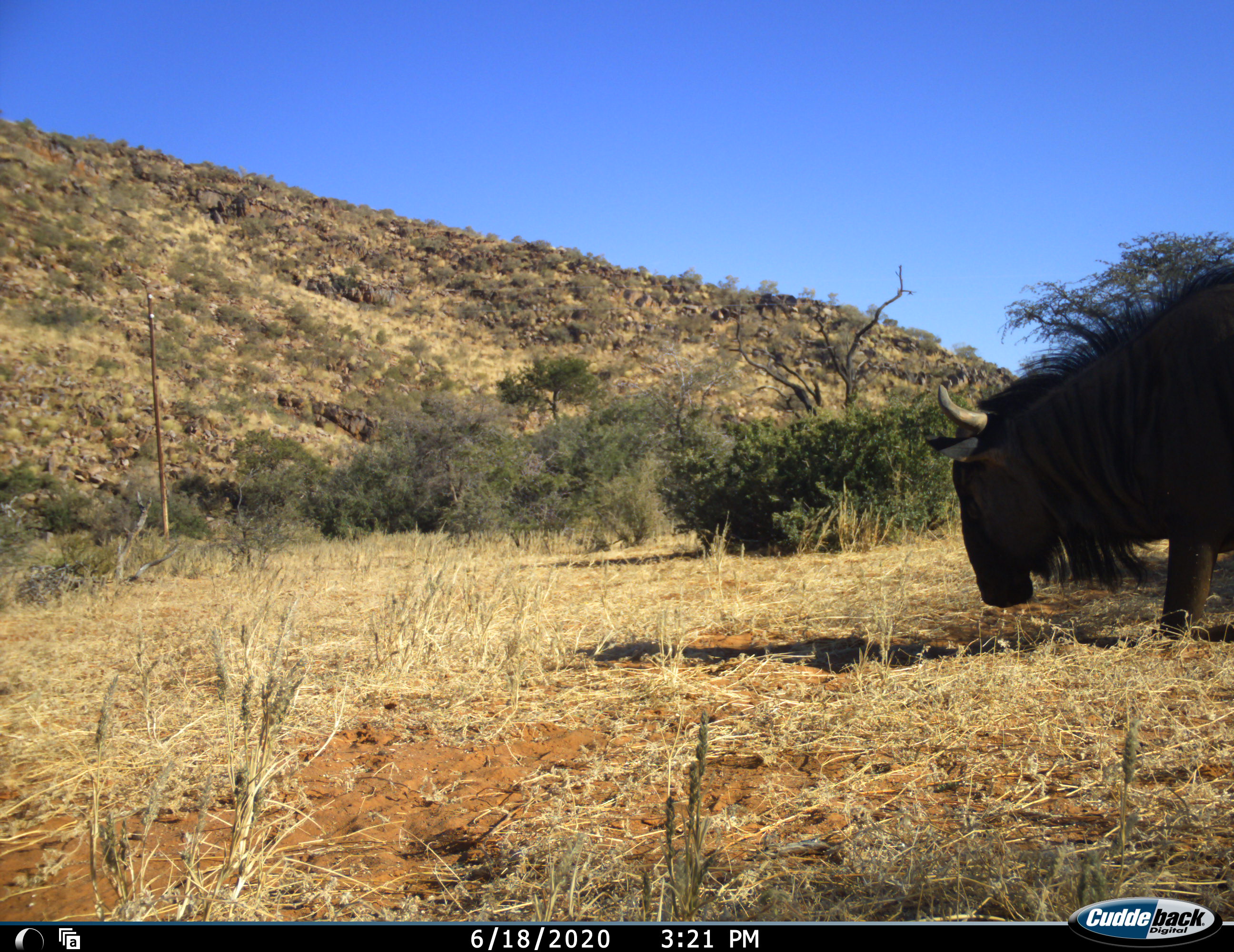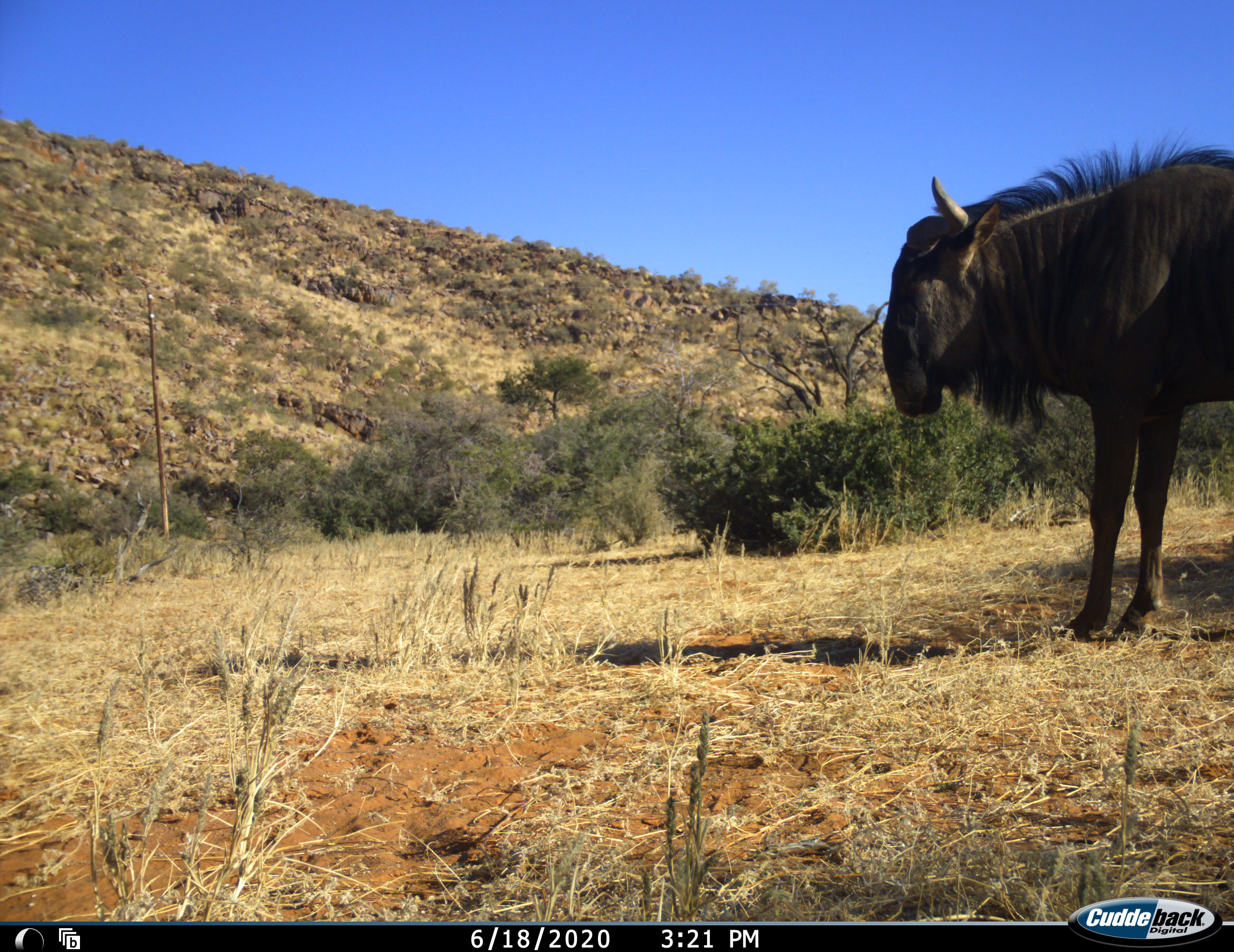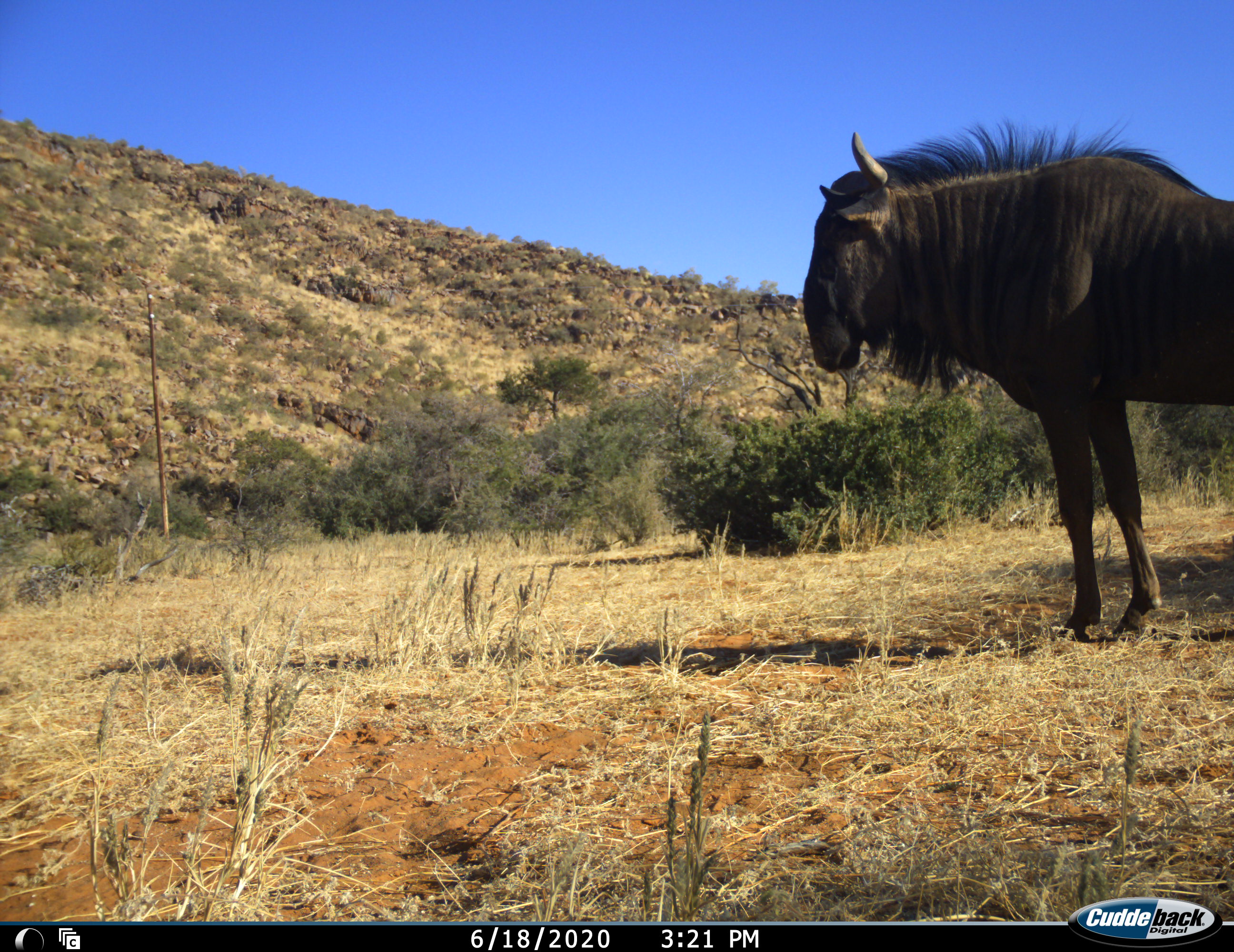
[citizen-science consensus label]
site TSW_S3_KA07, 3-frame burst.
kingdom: Animalia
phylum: Chordata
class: Mammalia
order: Artiodactyla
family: Bovidae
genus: Connochaetes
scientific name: Connochaetes taurinus taurinus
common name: blue wildebeest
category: wildebeestblue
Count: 1.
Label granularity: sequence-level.